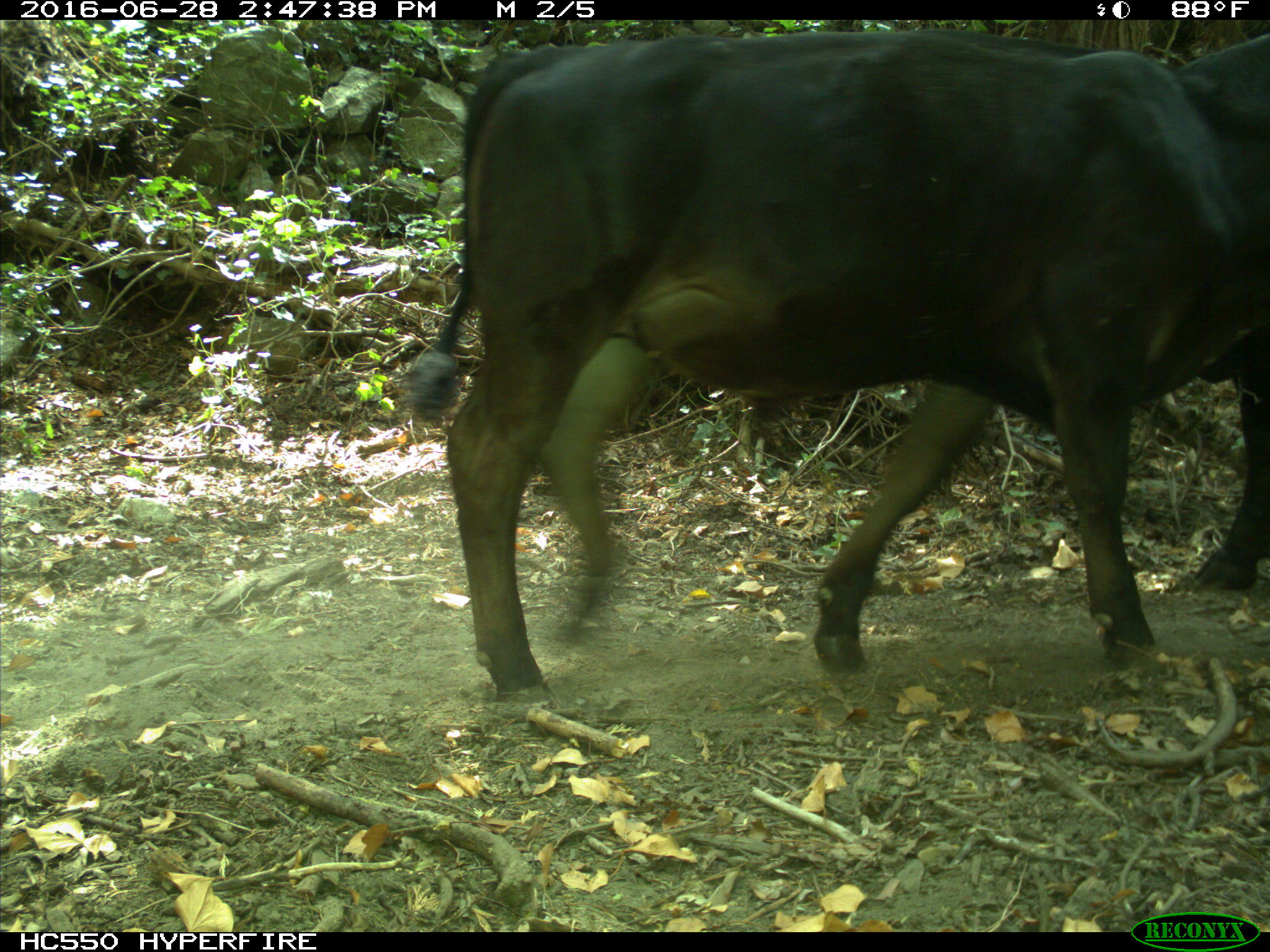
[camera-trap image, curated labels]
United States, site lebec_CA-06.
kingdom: Animalia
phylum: Chordata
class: Mammalia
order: Artiodactyla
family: Bovidae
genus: Bos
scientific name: Bos taurus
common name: domestic cow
Bos taurus (domestic cow).